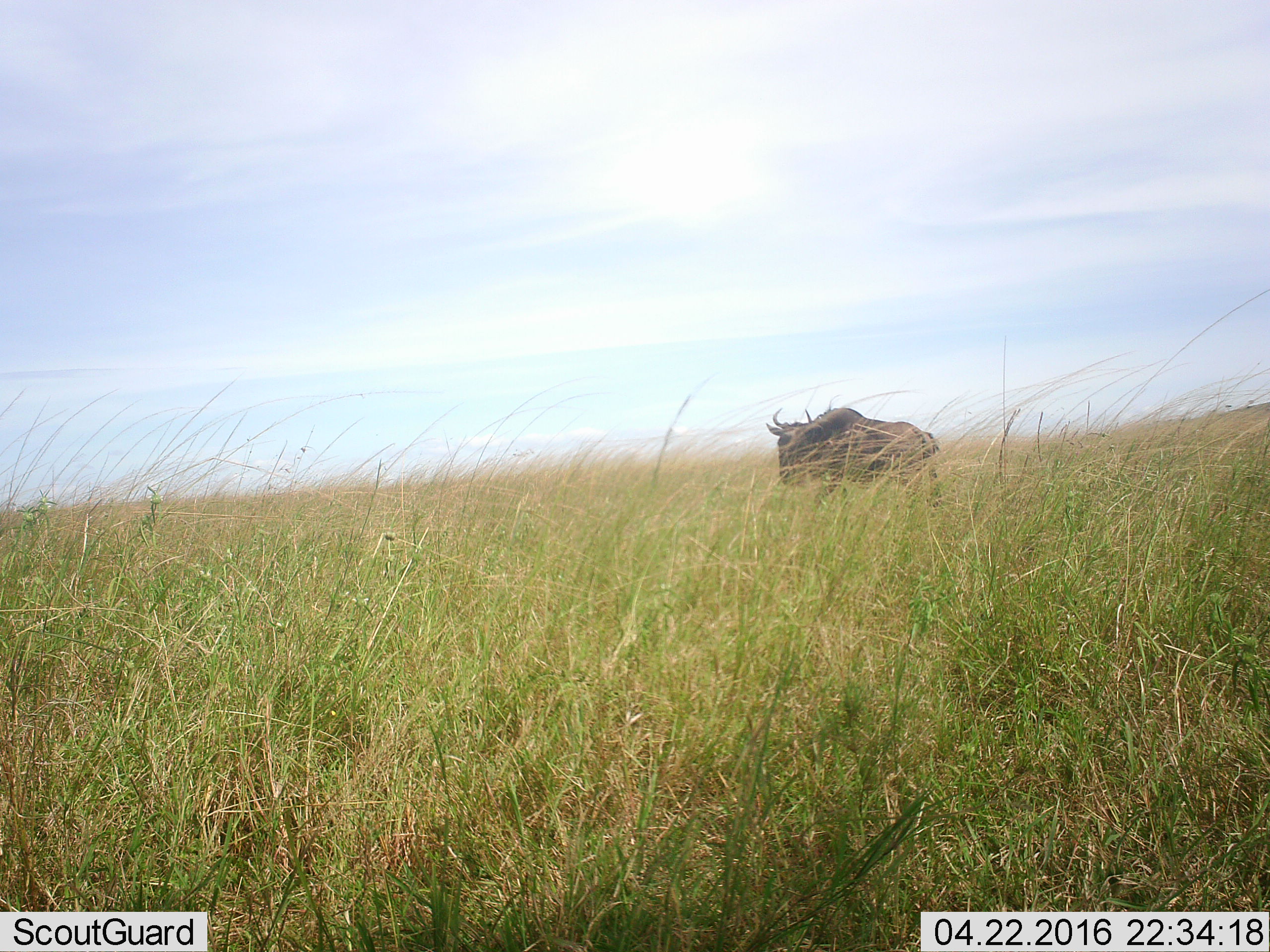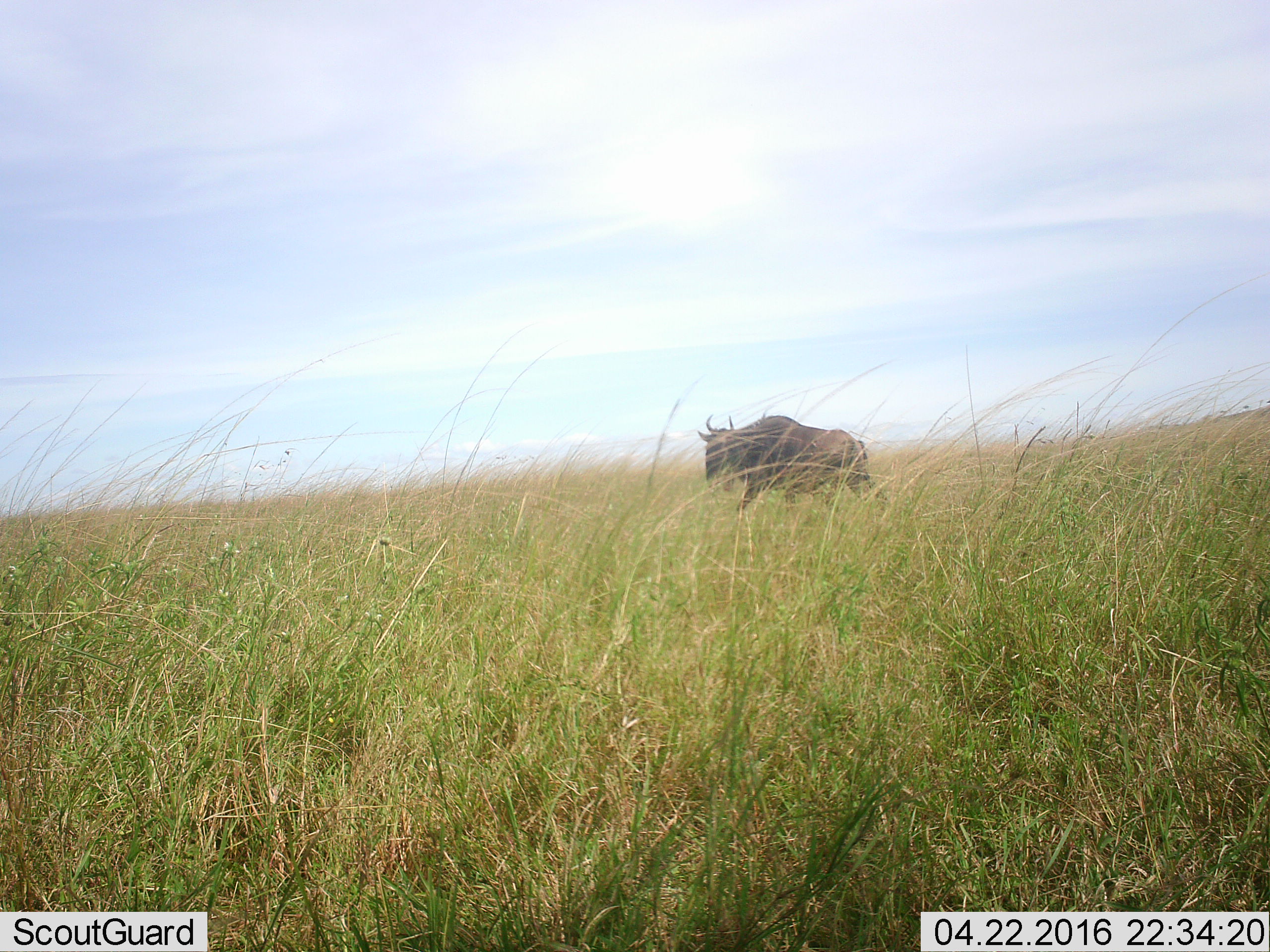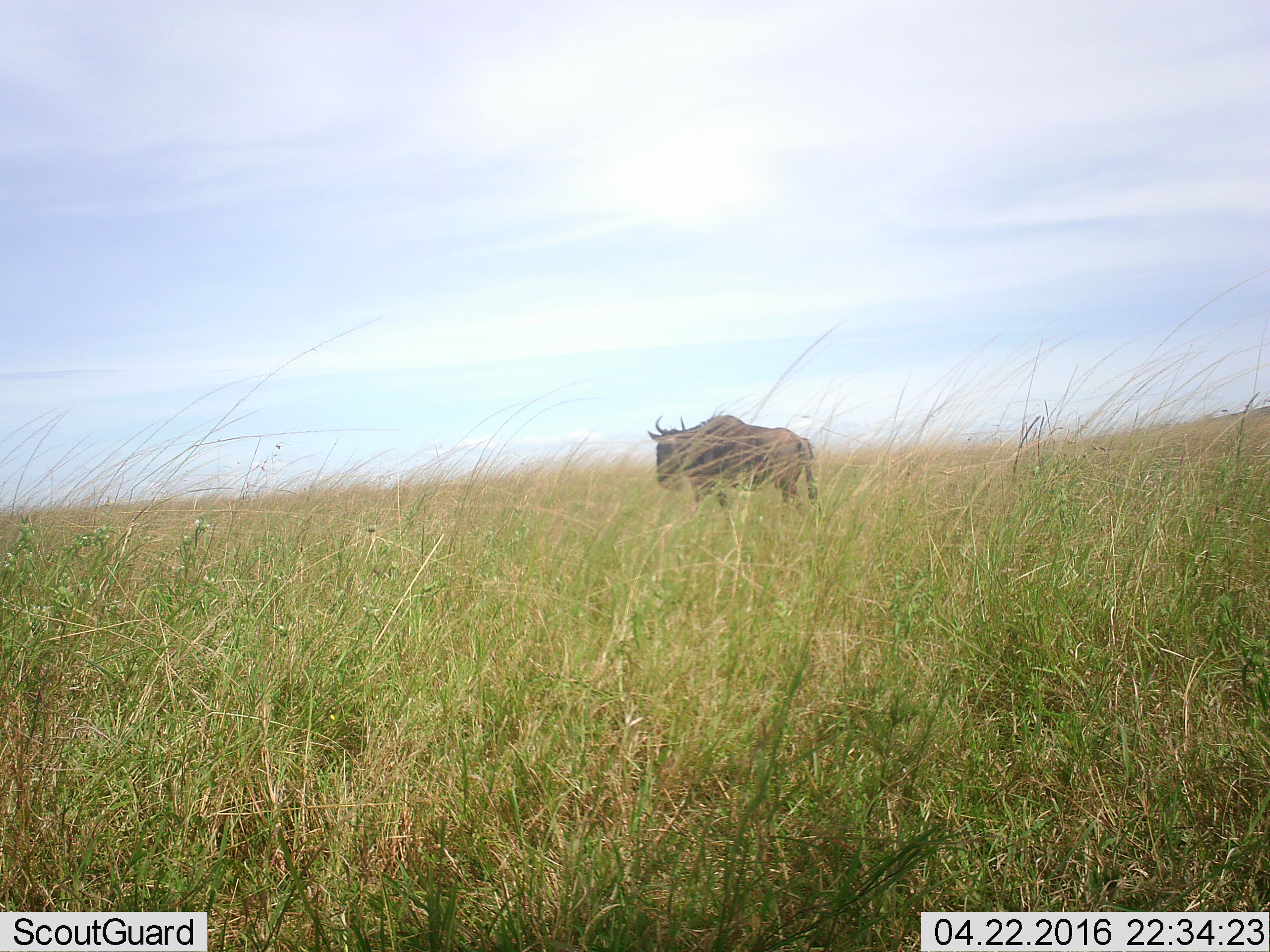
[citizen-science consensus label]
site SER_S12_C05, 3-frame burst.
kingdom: Animalia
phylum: Chordata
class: Mammalia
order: Artiodactyla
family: Bovidae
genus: Connochaetes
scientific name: Connochaetes taurinus taurinus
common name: blue wildebeest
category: wildebeestblue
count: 1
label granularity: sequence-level